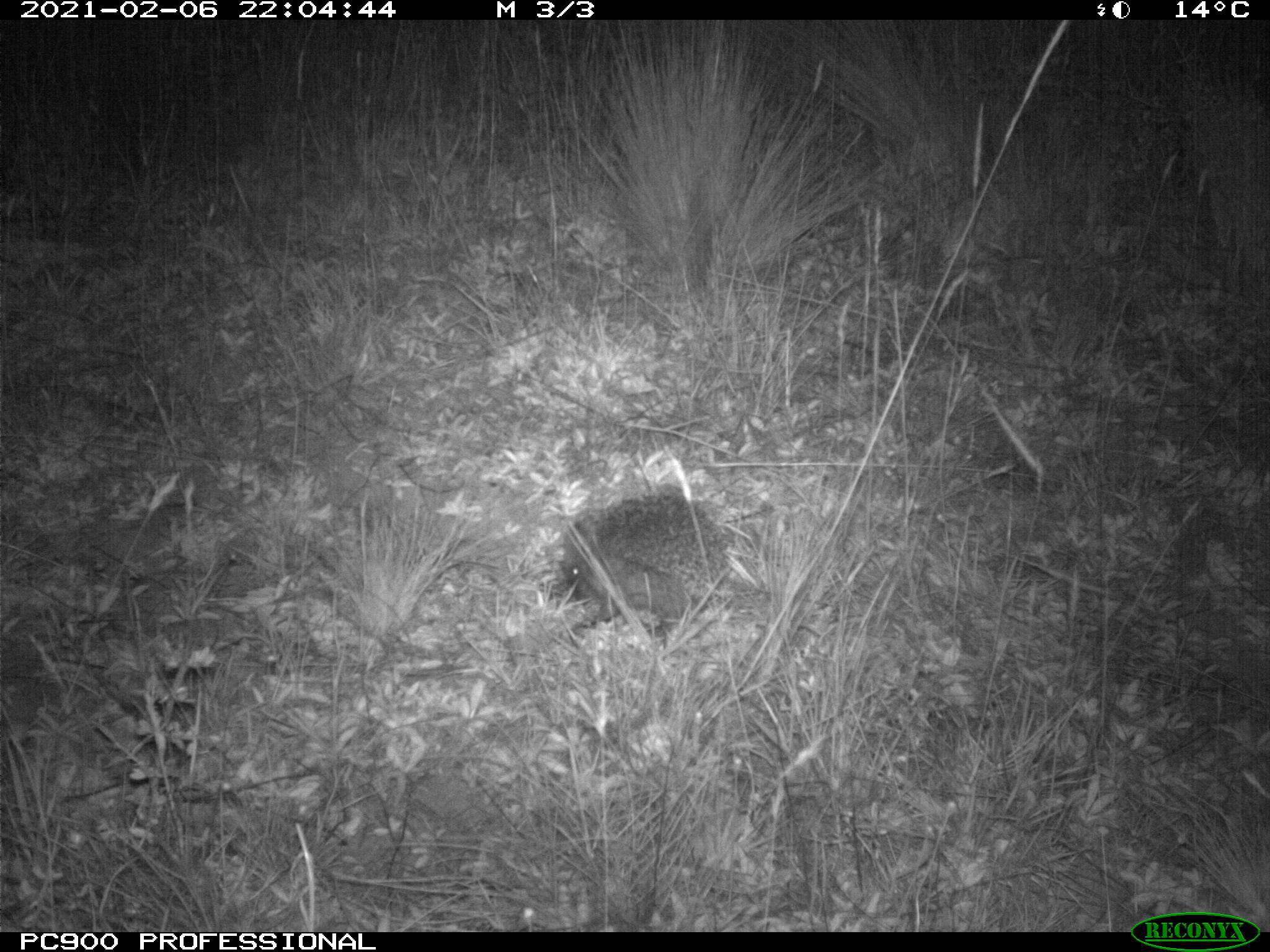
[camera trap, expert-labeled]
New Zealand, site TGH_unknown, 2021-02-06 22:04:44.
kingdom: Animalia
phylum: Chordata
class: Mammalia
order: Eulipotyphla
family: Erinaceidae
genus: Erinaceus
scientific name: Erinaceus europaeus europaeus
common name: european hedgehog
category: hedgehog